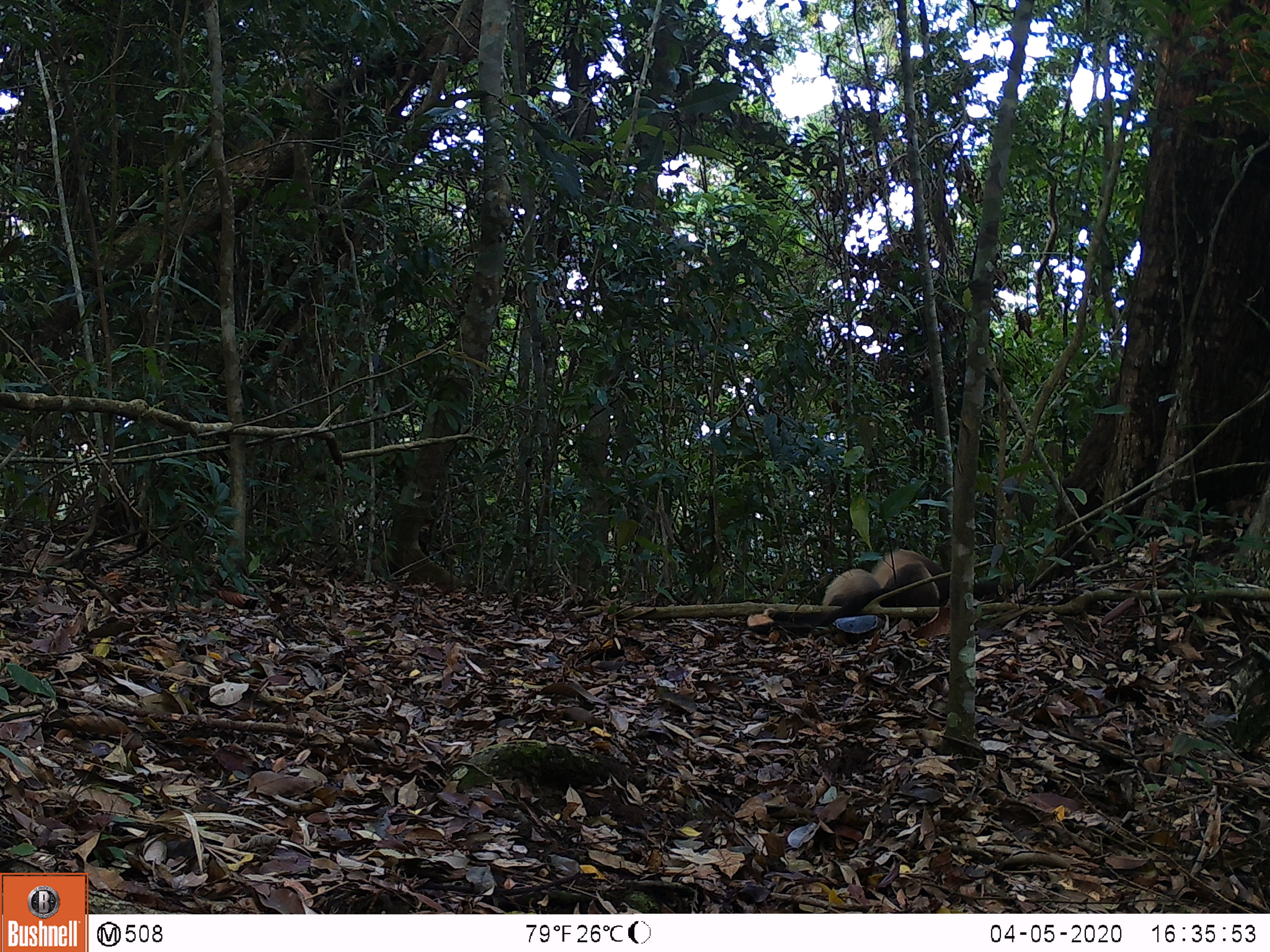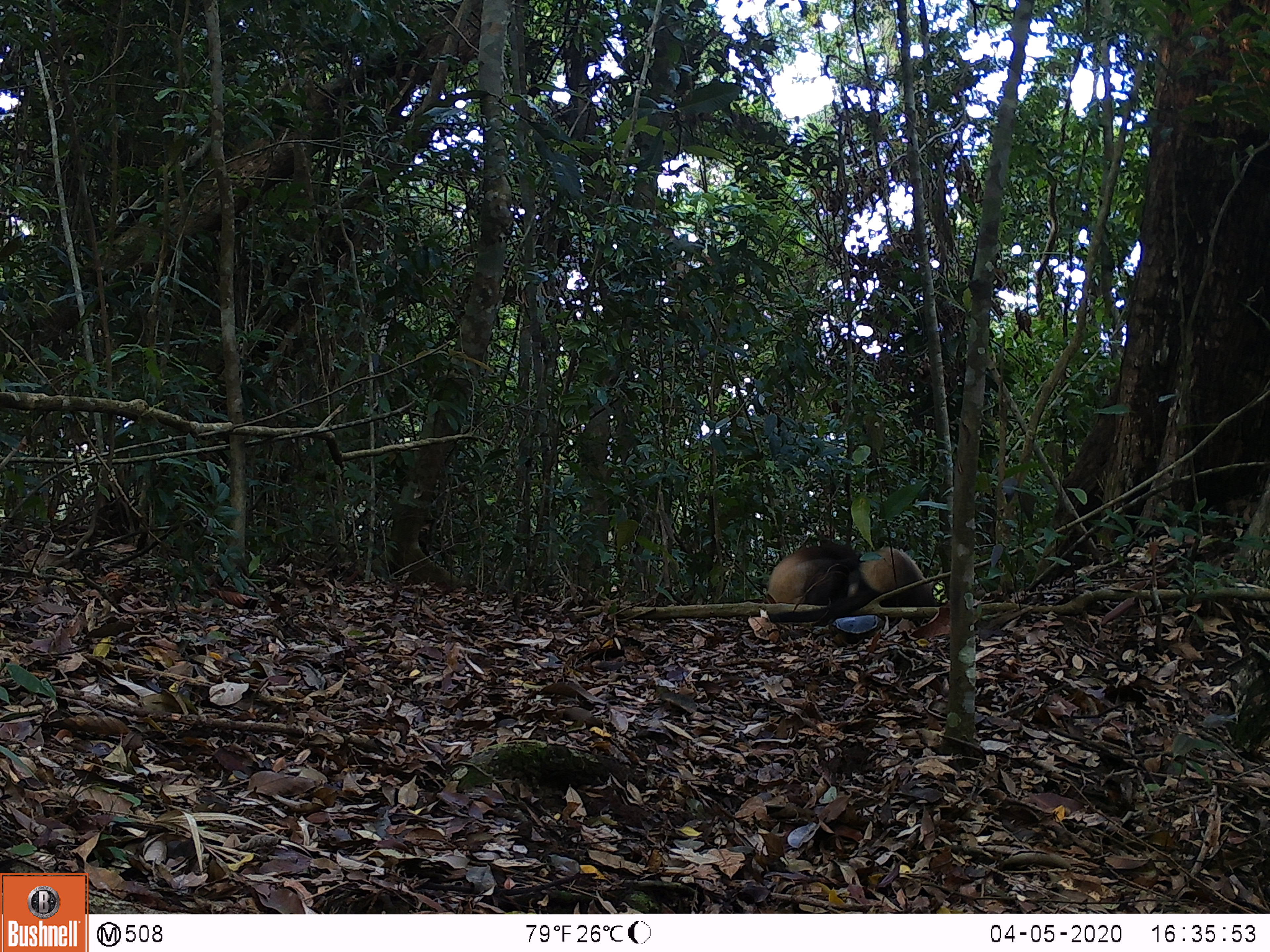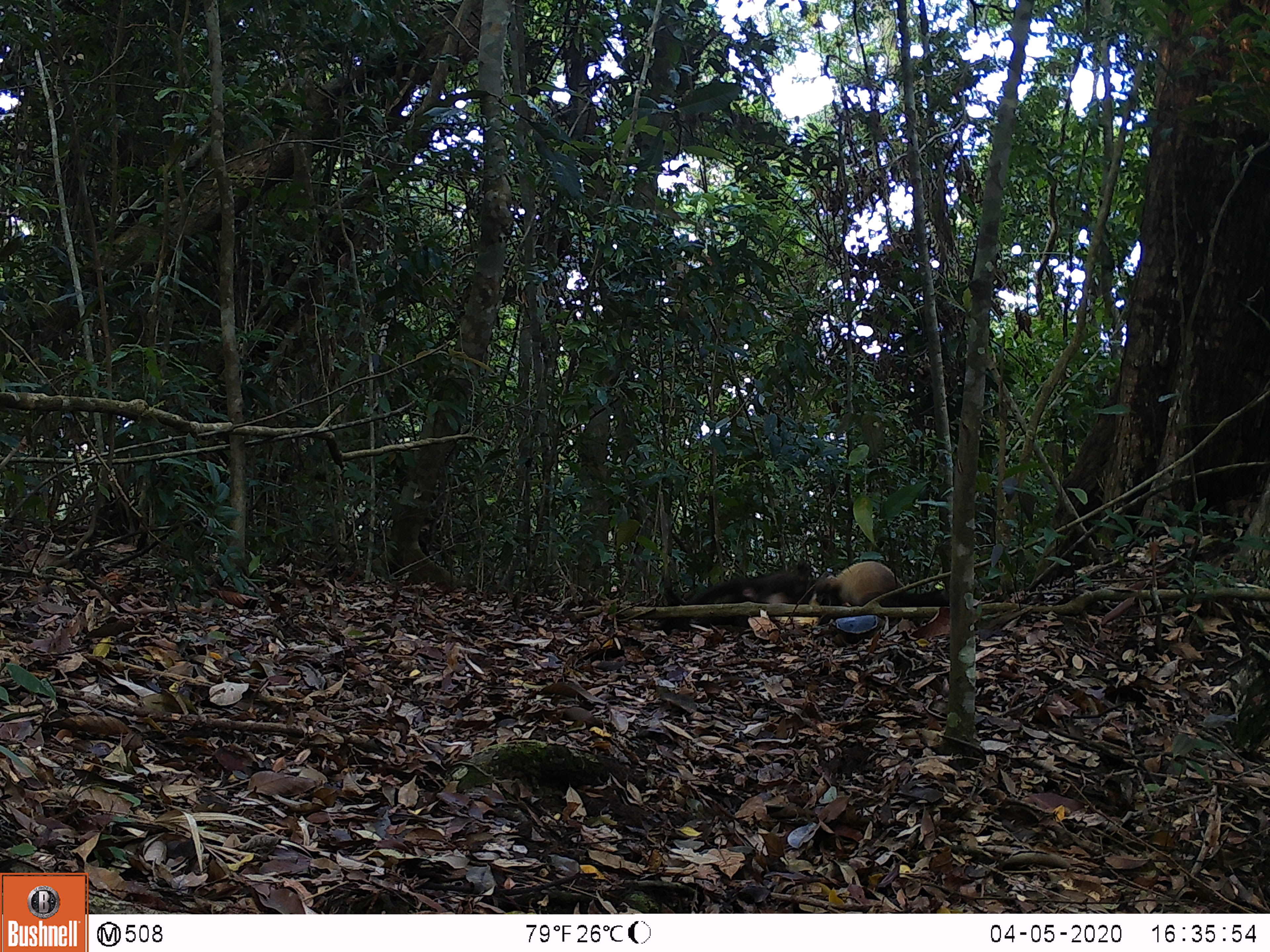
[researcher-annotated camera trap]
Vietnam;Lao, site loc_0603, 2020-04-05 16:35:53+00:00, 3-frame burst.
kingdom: Animalia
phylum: Chordata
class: Mammalia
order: Carnivora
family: Mustelidae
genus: Martes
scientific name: Martes flavigula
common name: yellow-throated marten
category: yellow throated marten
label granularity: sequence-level